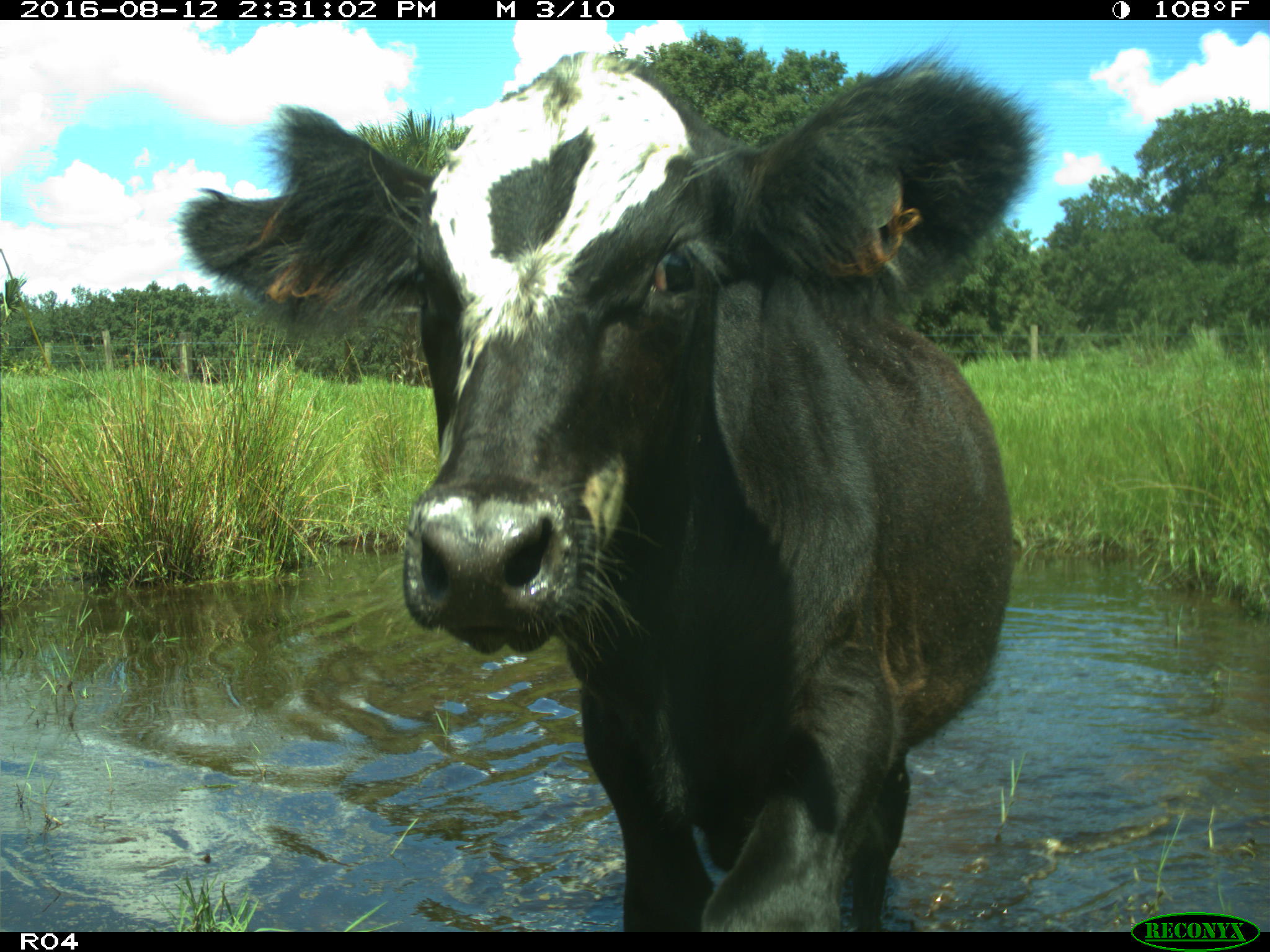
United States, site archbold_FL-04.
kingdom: Animalia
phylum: Chordata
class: Mammalia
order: Artiodactyla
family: Bovidae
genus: Bos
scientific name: Bos taurus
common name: domestic cow